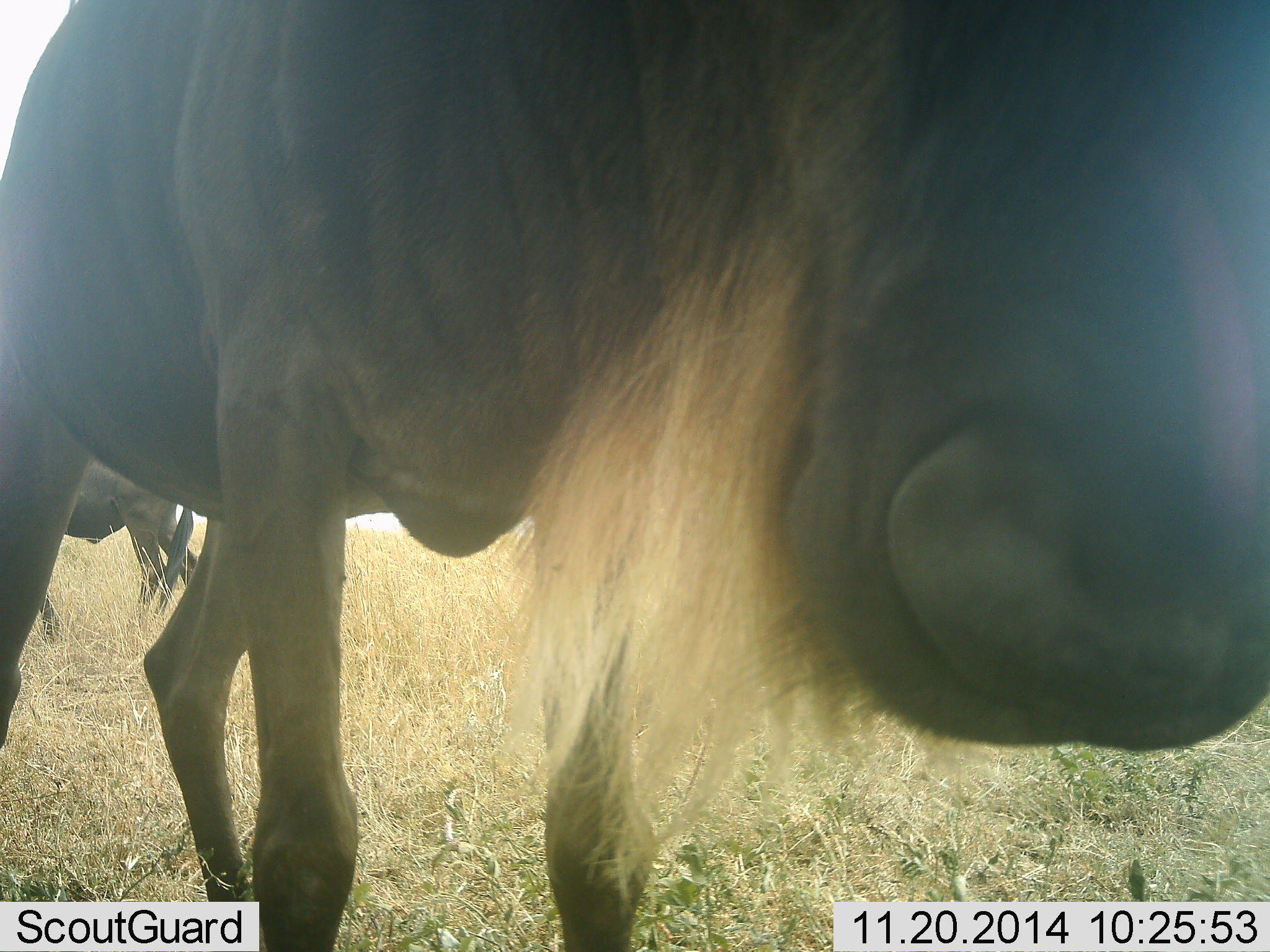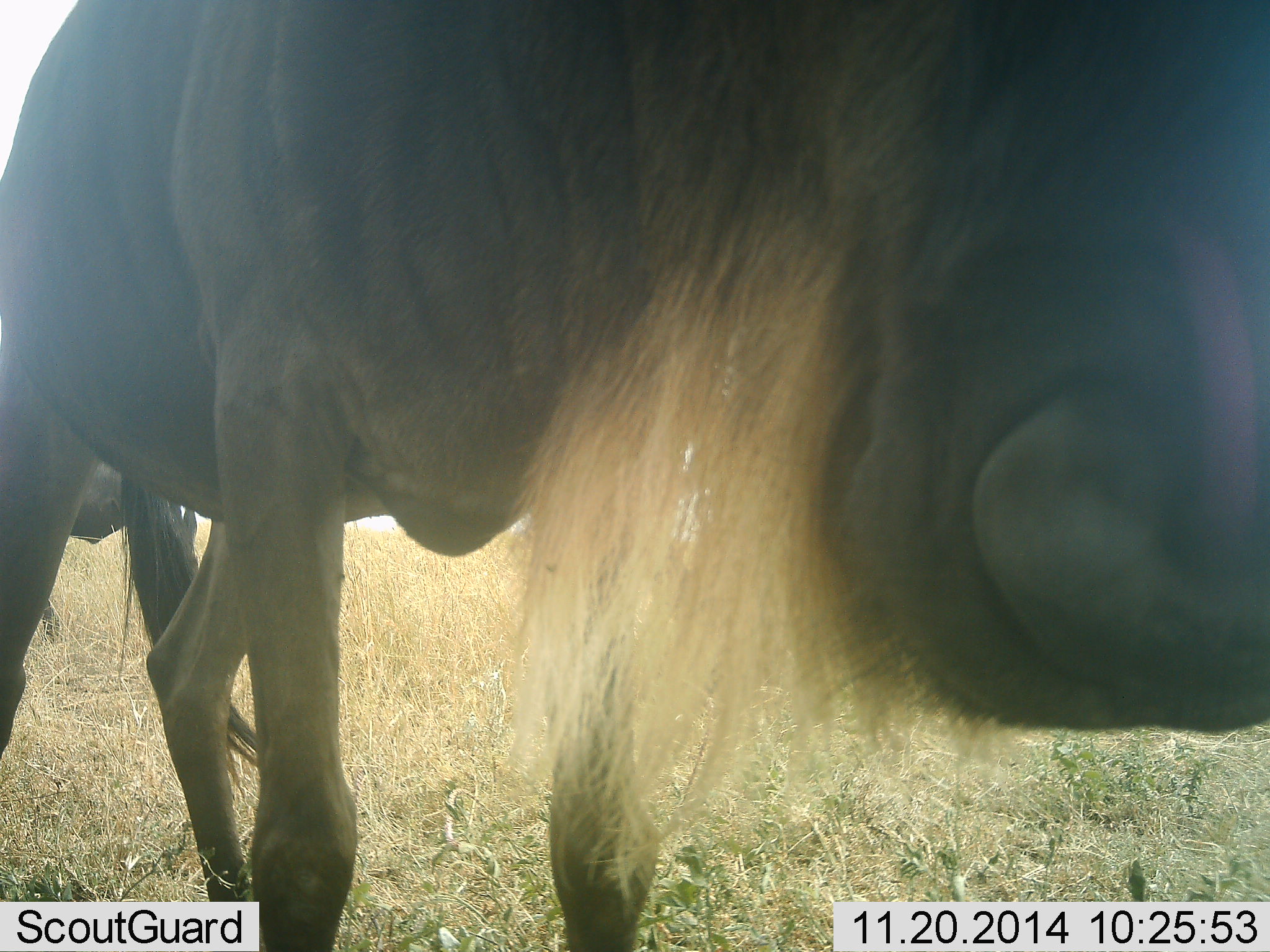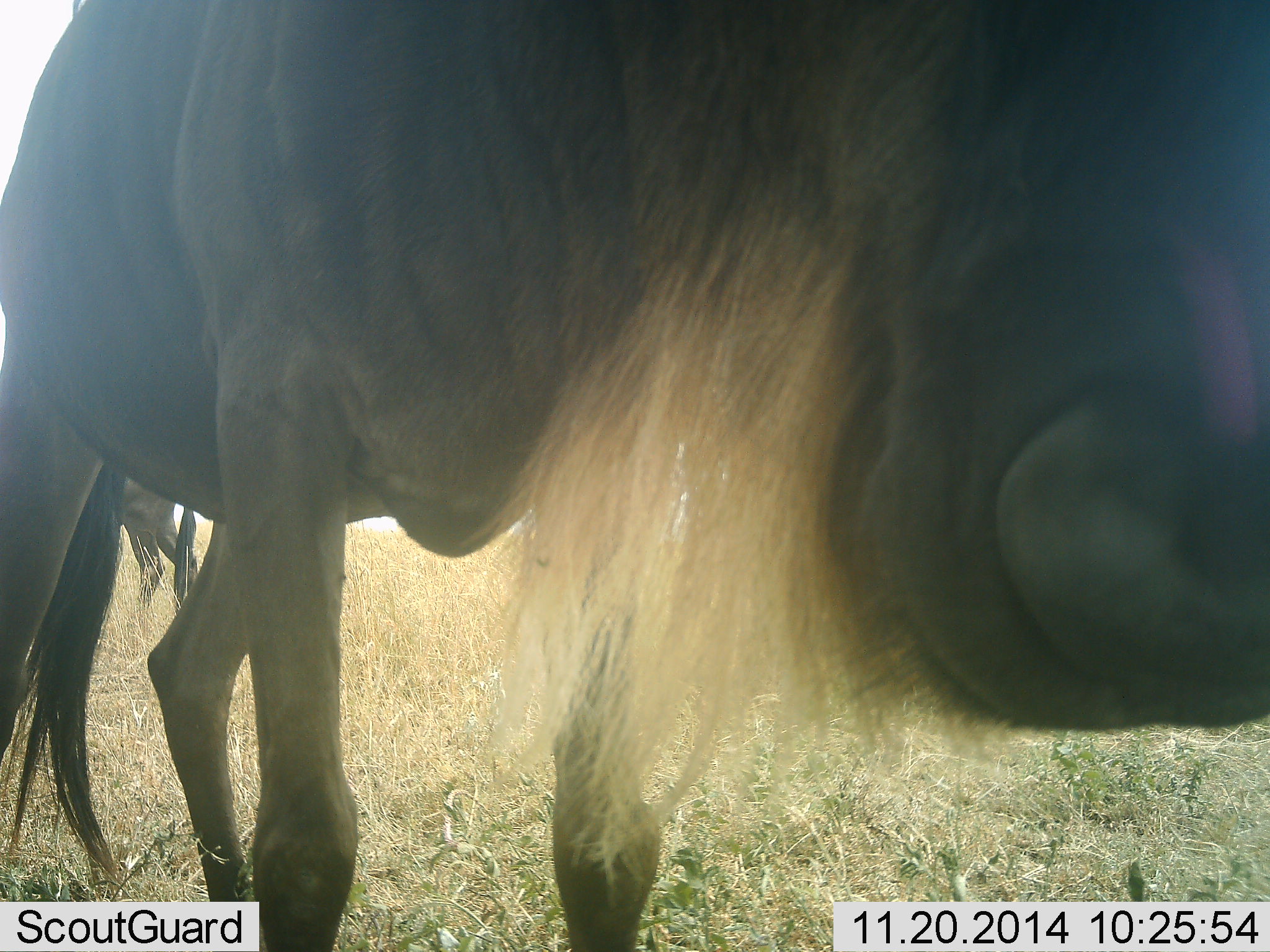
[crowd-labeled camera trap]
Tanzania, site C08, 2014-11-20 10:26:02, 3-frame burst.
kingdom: Animalia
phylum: Chordata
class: Mammalia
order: Artiodactyla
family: Bovidae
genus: Connochaetes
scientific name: Connochaetes taurinus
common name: blue wildebeest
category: wildebeest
Wildebeest (blue wildebeest) (Connochaetes taurinus), count 2. Behavior (volunteer vote fractions): standing 100%, resting 0%, moving 0%, interacting 0%. Young present (vote fraction): 0%. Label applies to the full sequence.